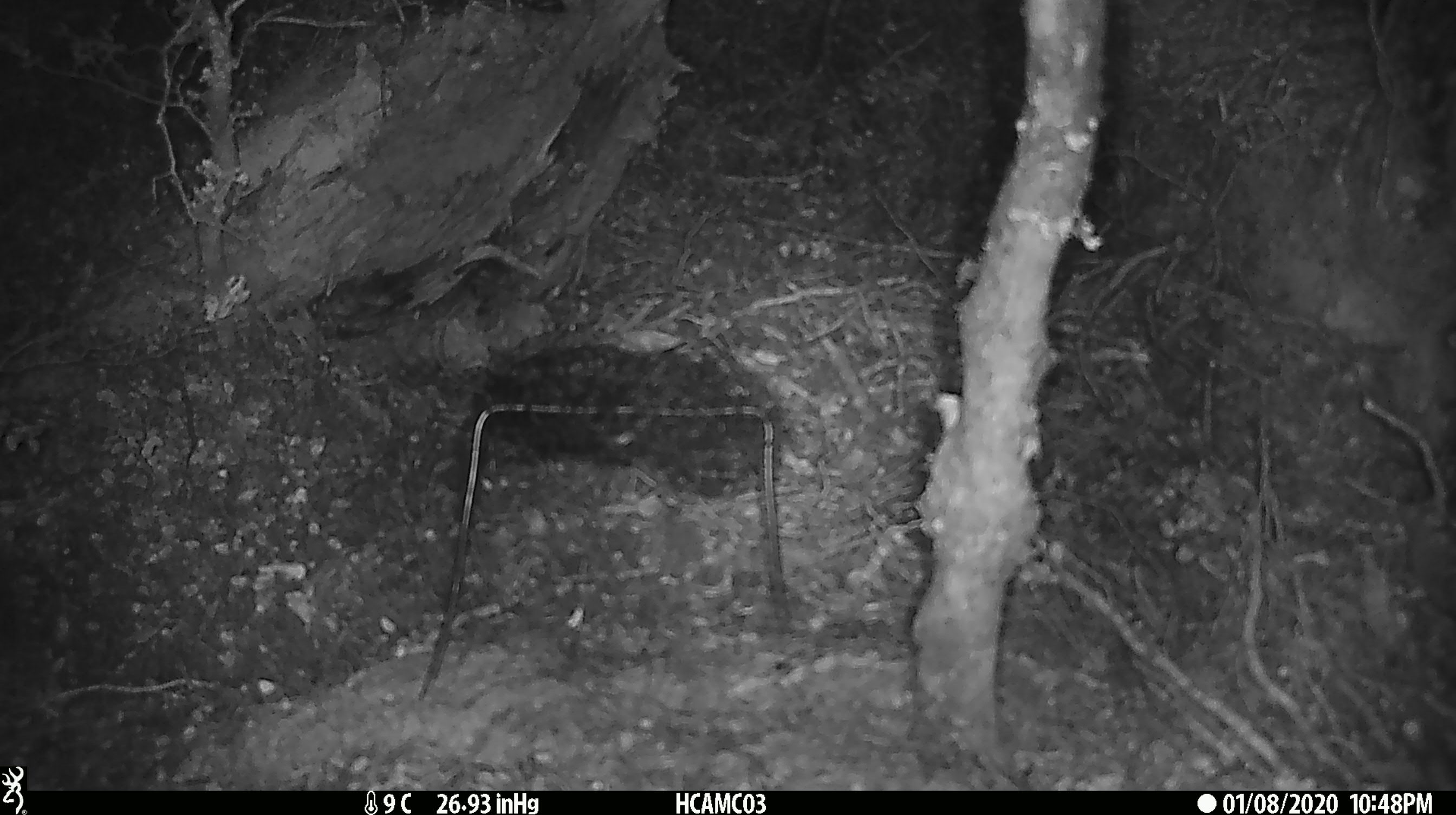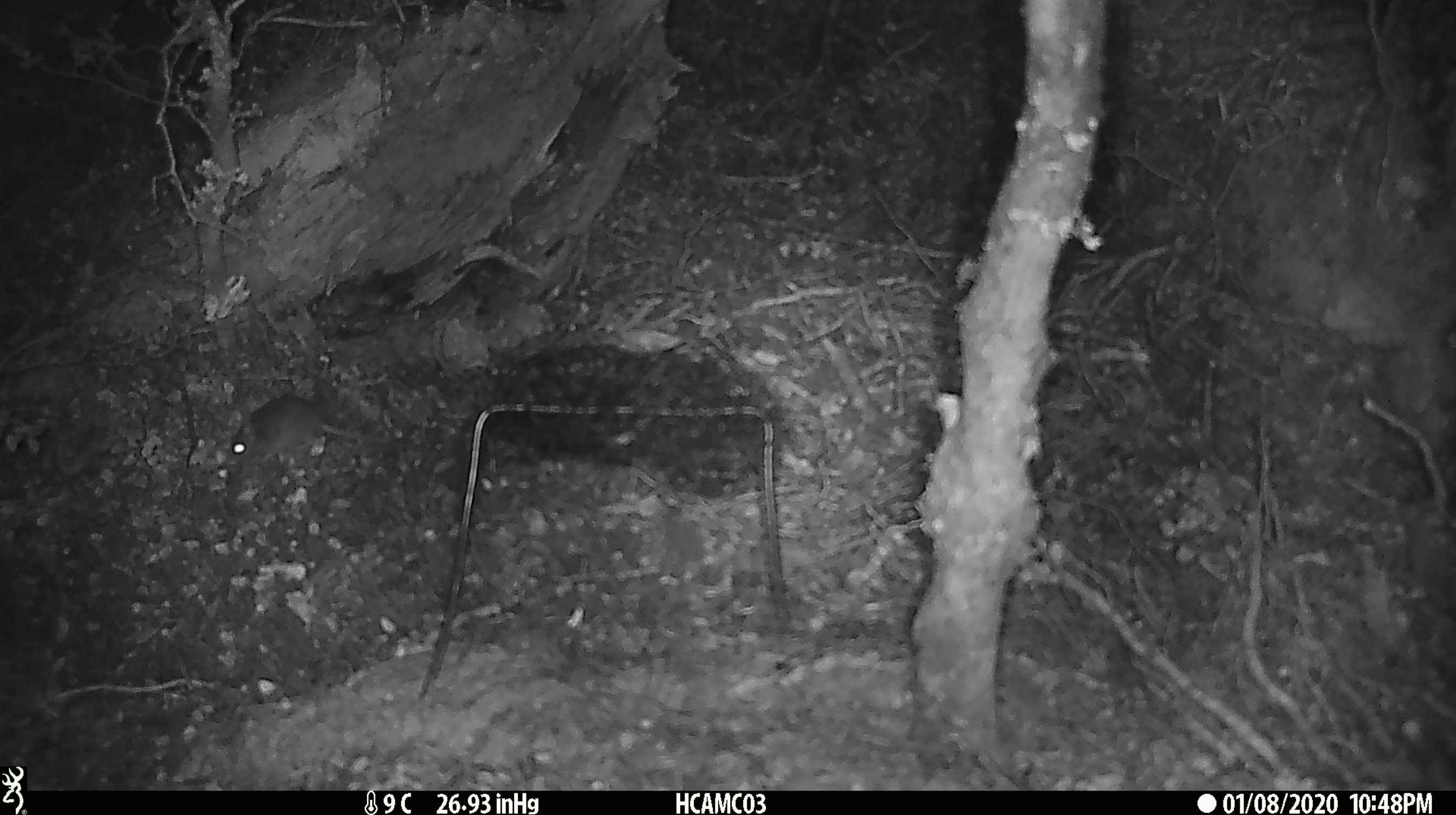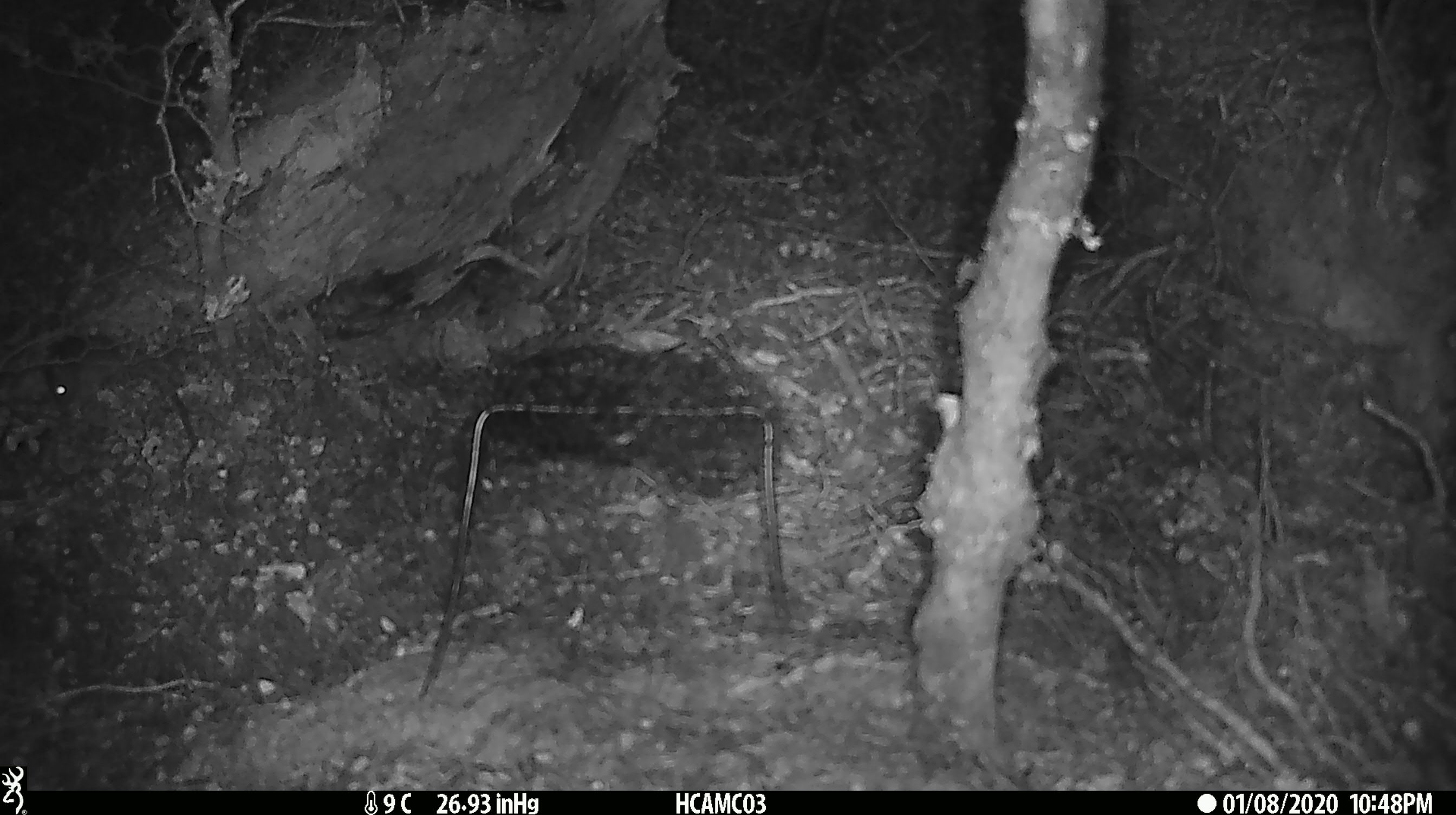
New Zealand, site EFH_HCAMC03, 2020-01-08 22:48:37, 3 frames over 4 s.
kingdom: Animalia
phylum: Chordata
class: Mammalia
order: Rodentia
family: Muridae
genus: Mus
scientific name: Mus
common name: mouse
Mouse (Mus).